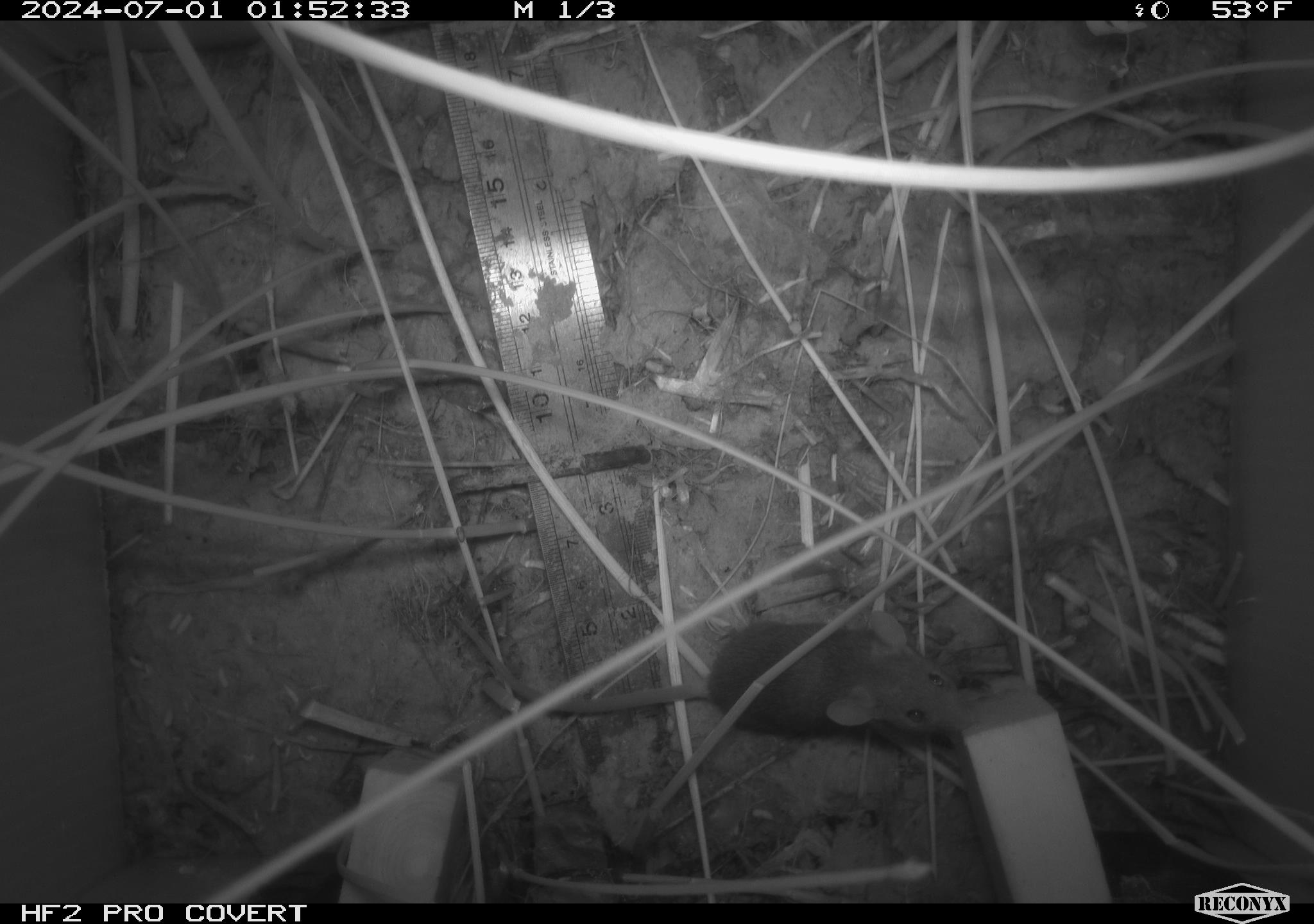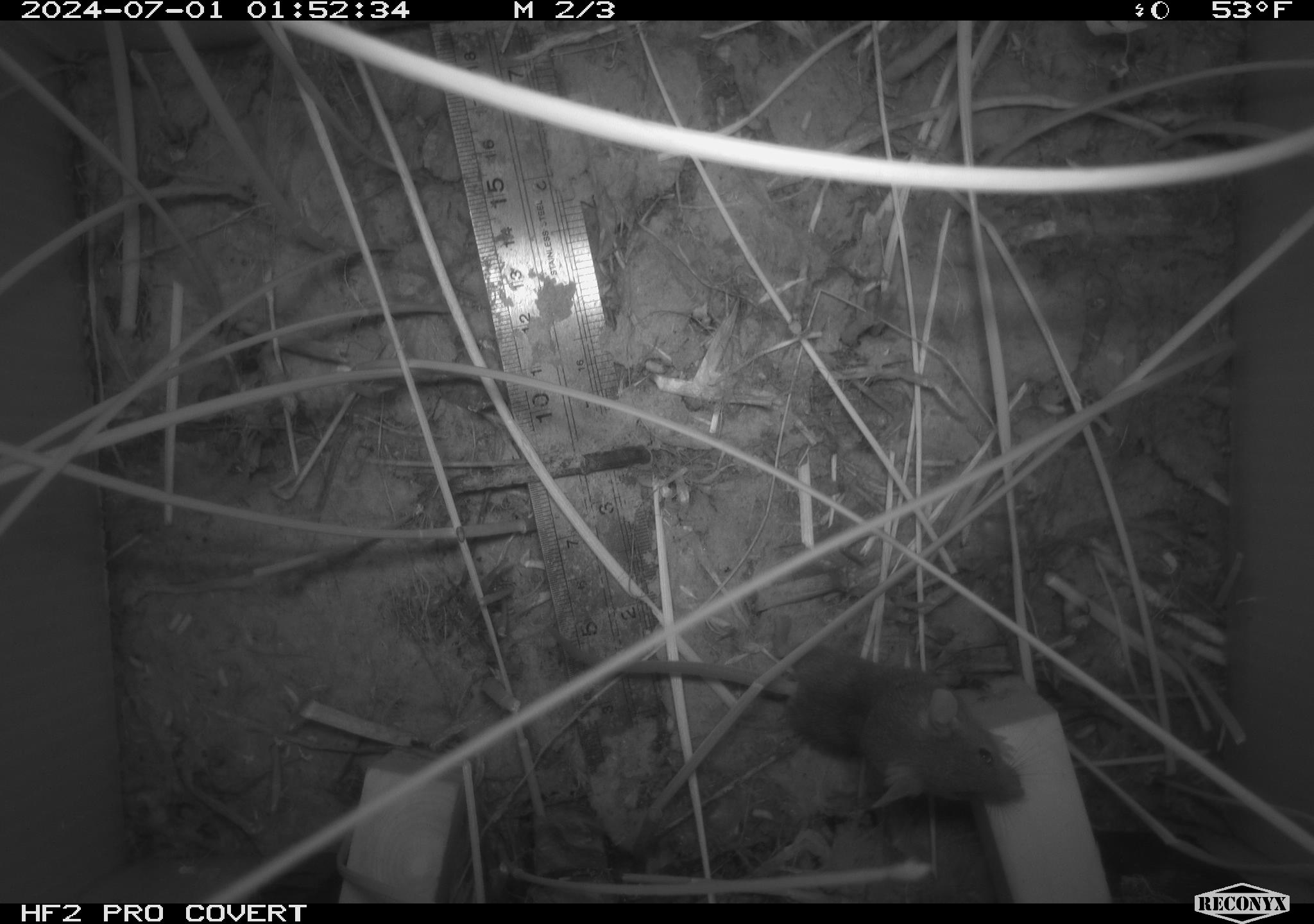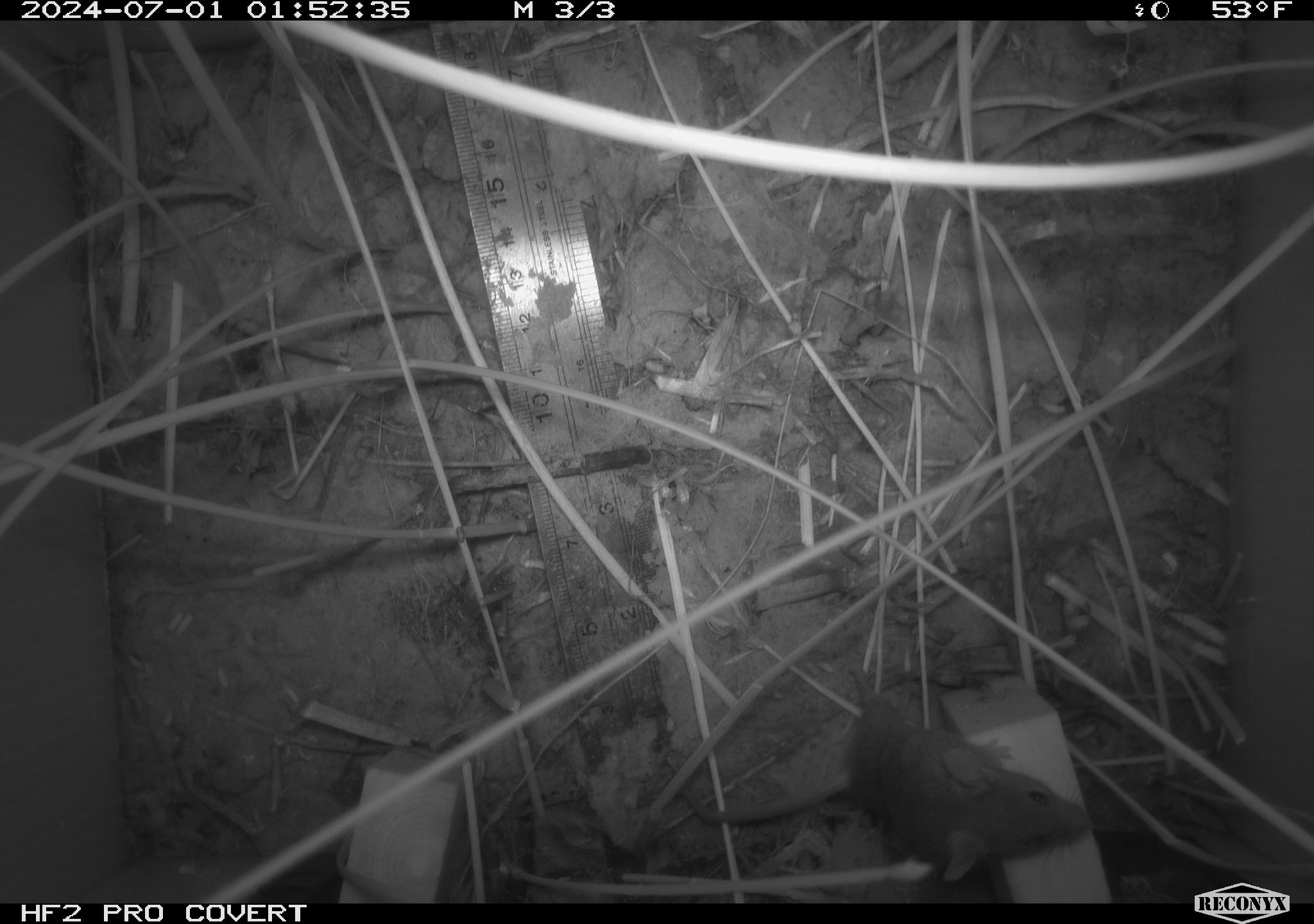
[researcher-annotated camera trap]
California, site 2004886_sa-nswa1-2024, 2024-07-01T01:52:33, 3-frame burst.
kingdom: Animalia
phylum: Chordata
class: Mammalia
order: Rodentia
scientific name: Rodentia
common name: rodent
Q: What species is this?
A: Rodent (Rodentia).